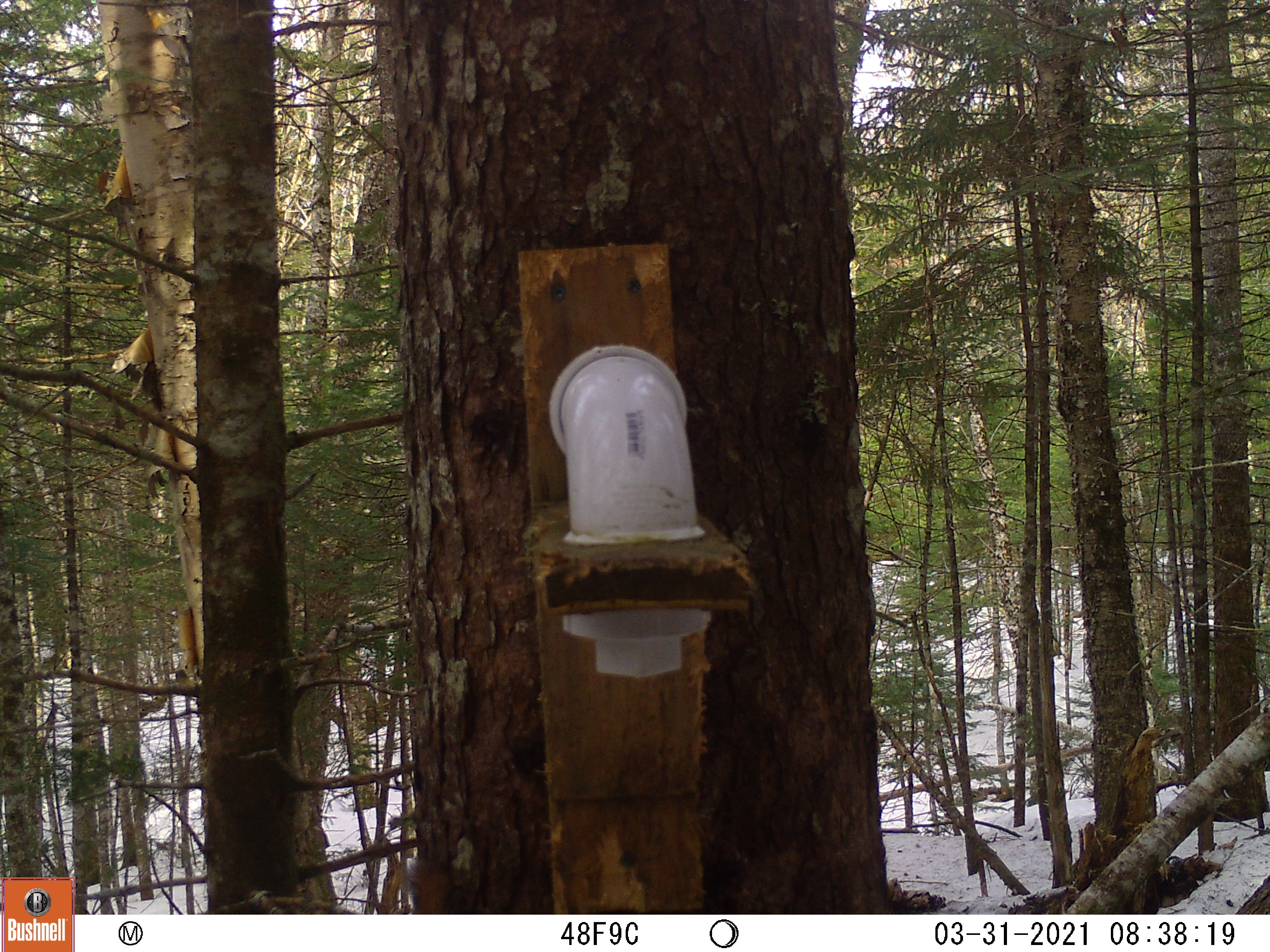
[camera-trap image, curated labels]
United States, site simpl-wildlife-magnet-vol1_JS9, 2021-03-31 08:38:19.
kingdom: Animalia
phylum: Chordata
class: Mammalia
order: Rodentia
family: Sciuridae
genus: Tamiasciurus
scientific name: Tamiasciurus hudsonicus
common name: red squirrel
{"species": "red squirrel (Tamiasciurus hudsonicus)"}